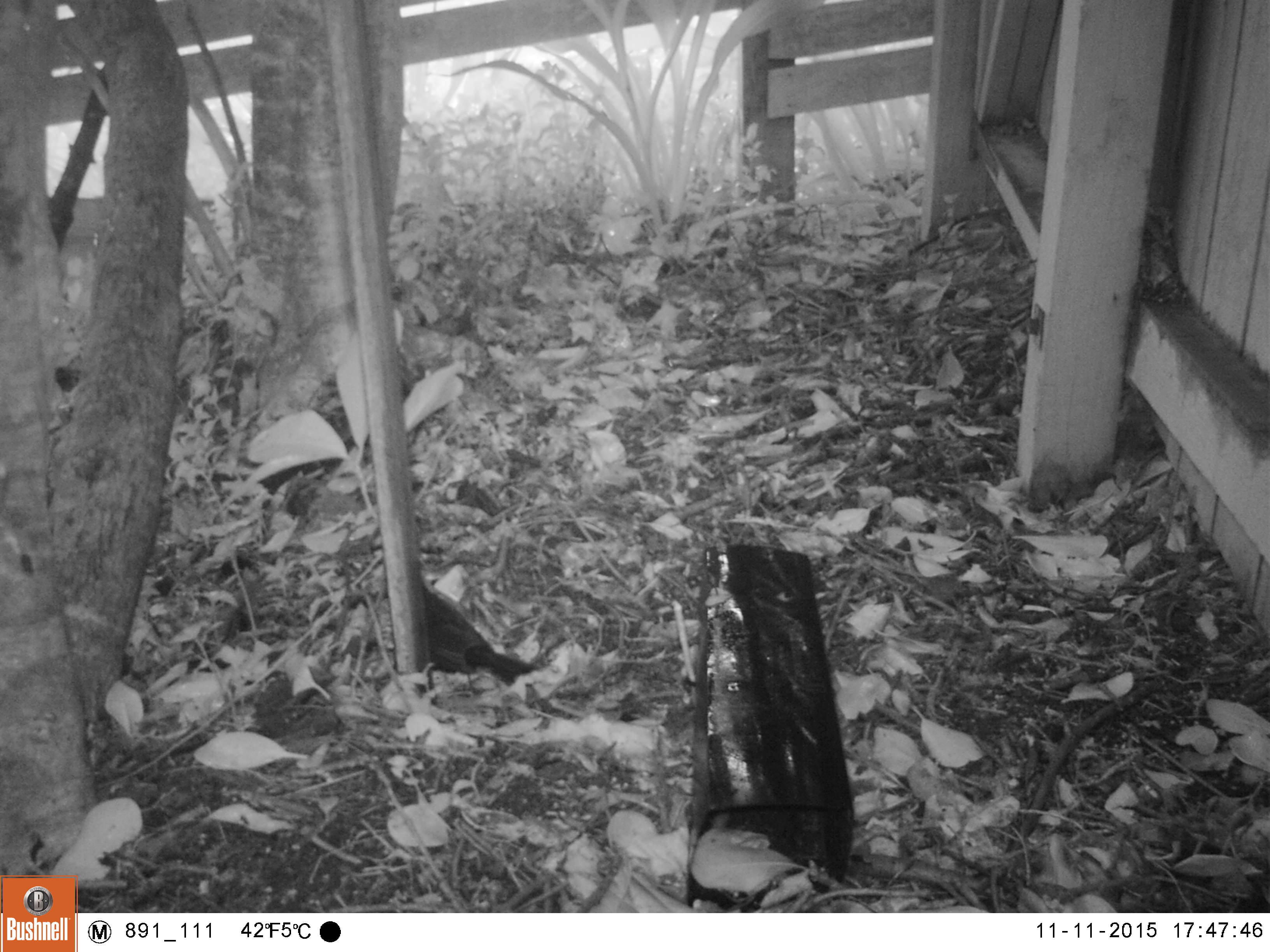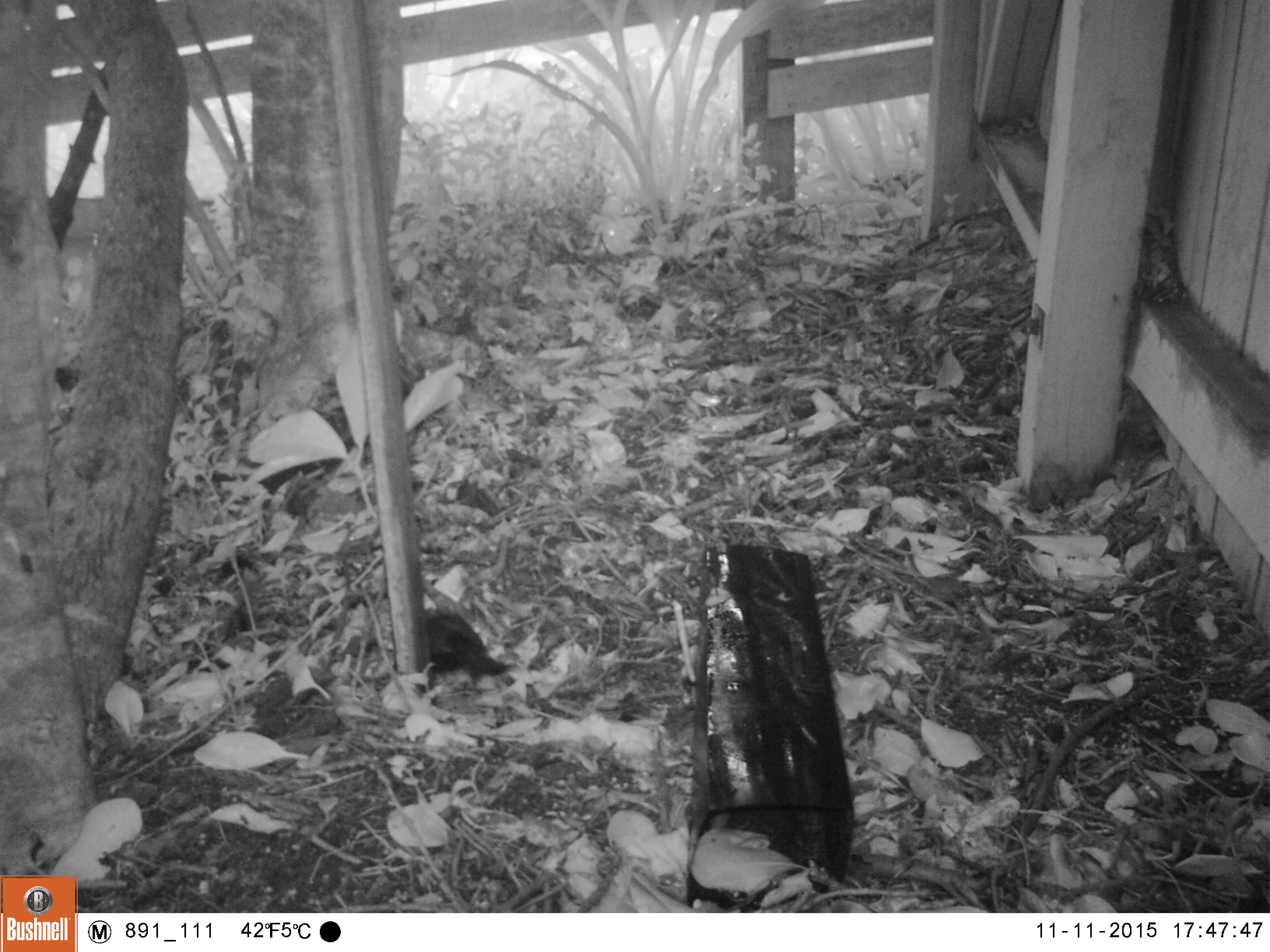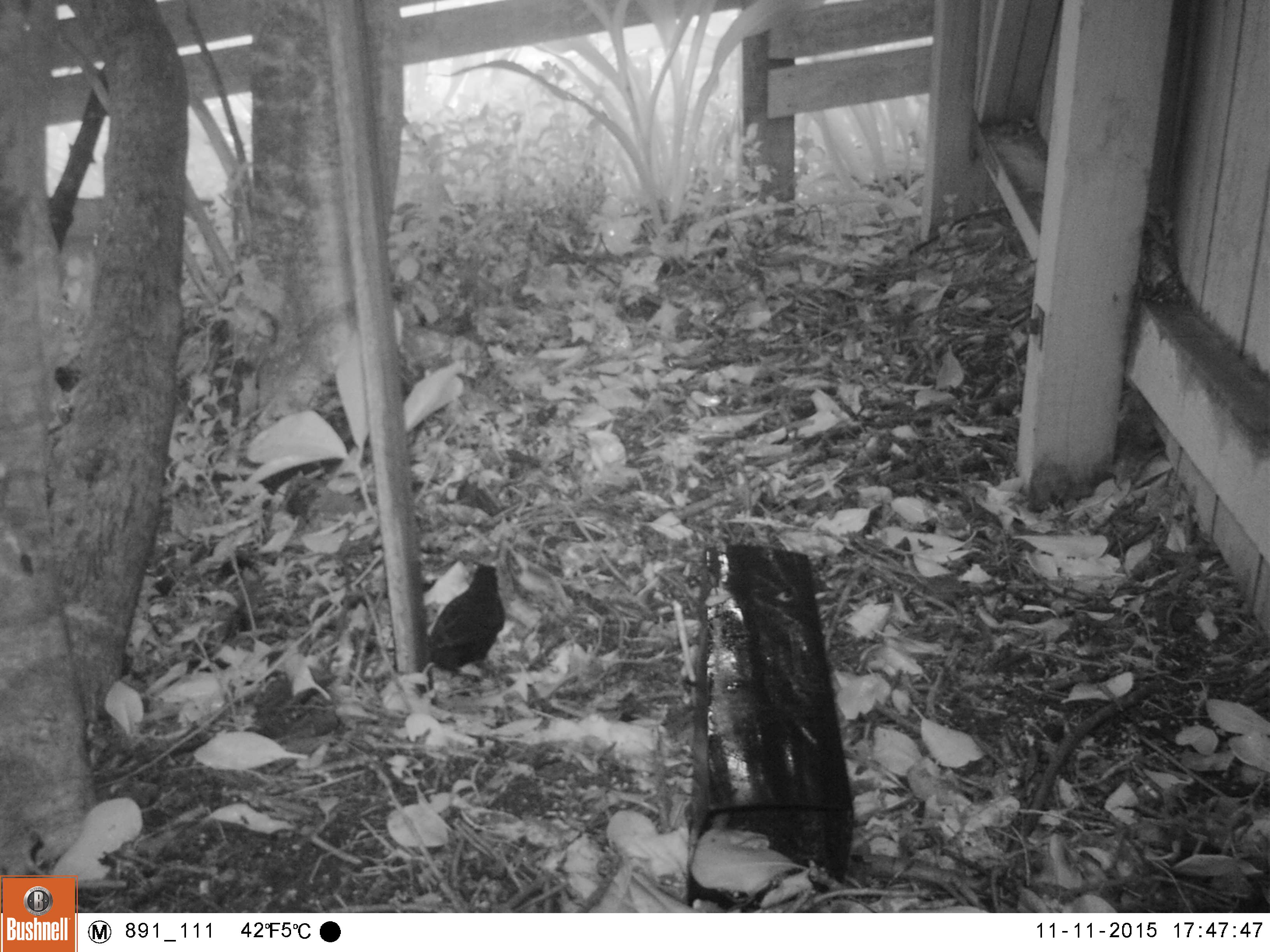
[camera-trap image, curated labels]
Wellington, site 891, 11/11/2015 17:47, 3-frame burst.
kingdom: Animalia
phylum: Chordata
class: Aves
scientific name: Aves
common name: bird